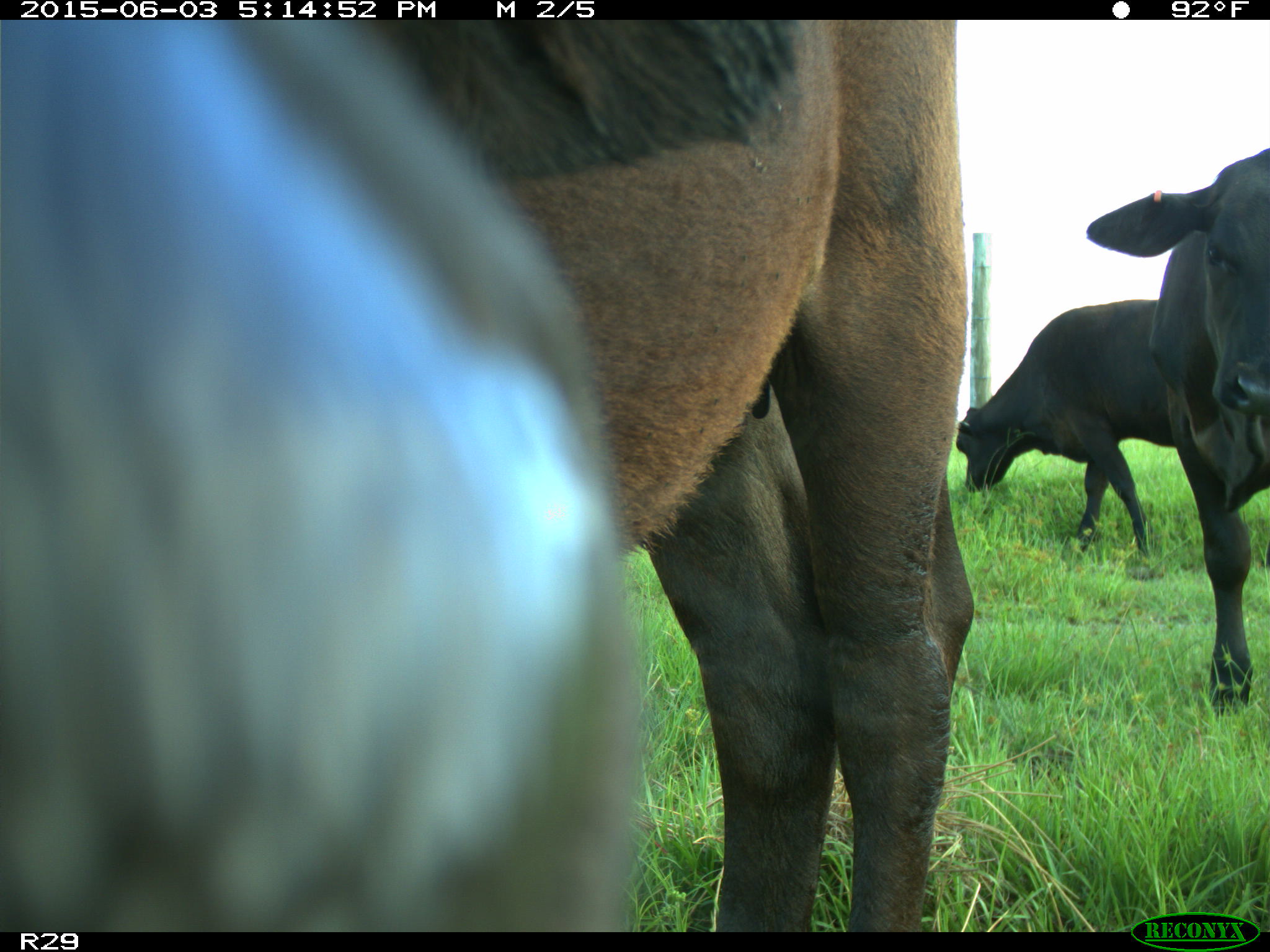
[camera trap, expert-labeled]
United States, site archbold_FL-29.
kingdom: Animalia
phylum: Chordata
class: Mammalia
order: Artiodactyla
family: Bovidae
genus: Bos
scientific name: Bos taurus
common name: domestic cow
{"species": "Bos taurus (domestic cow)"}